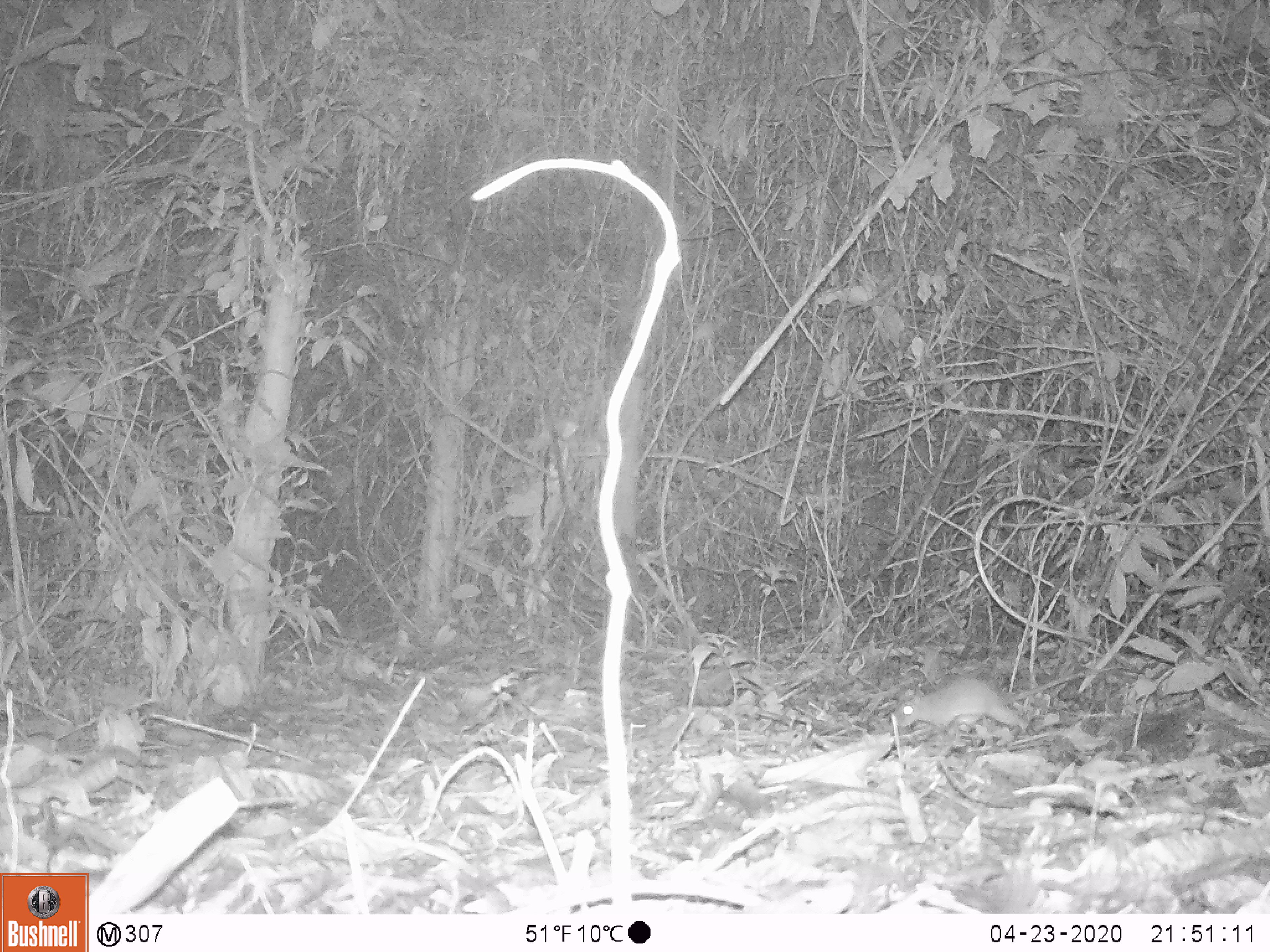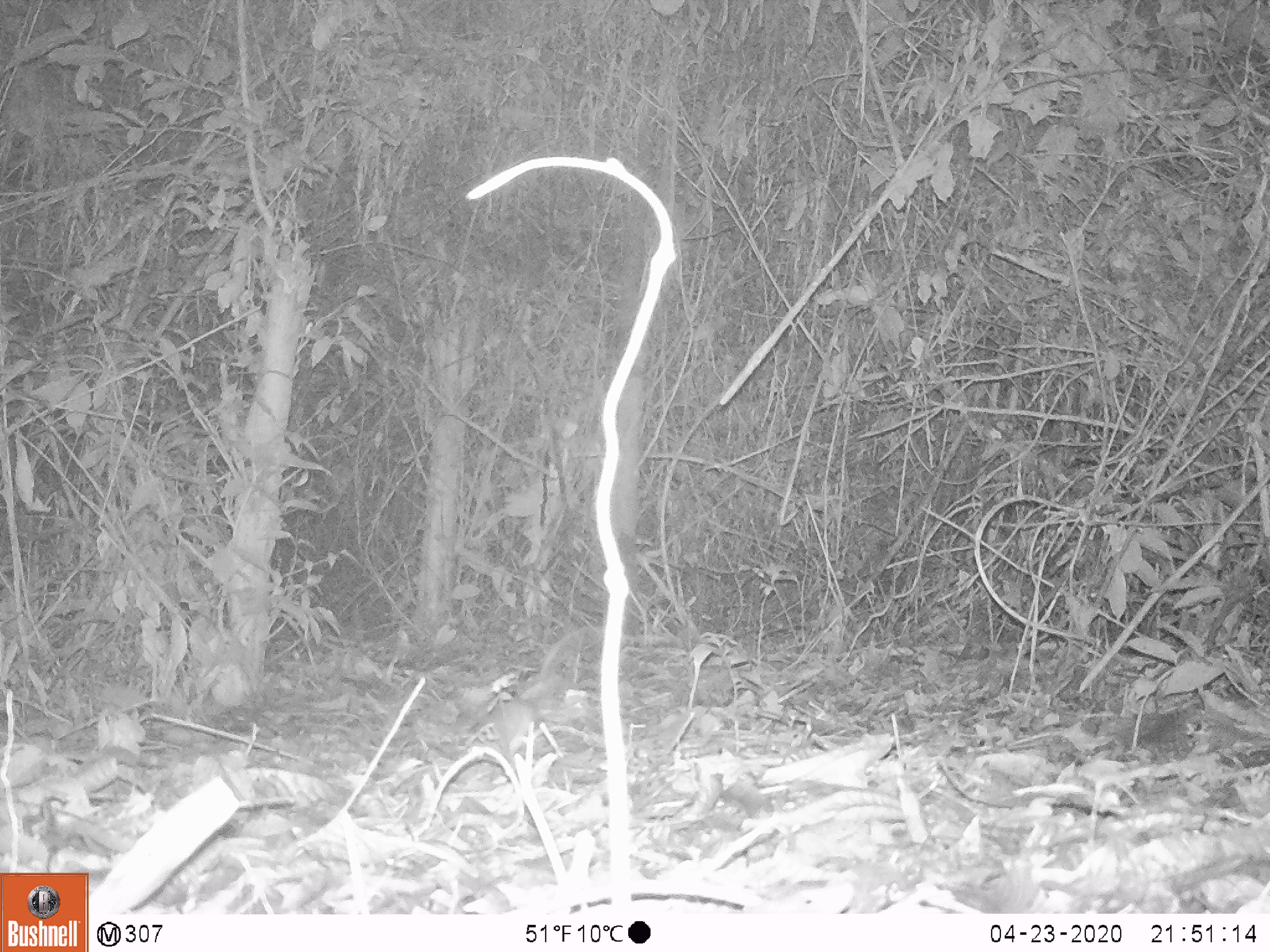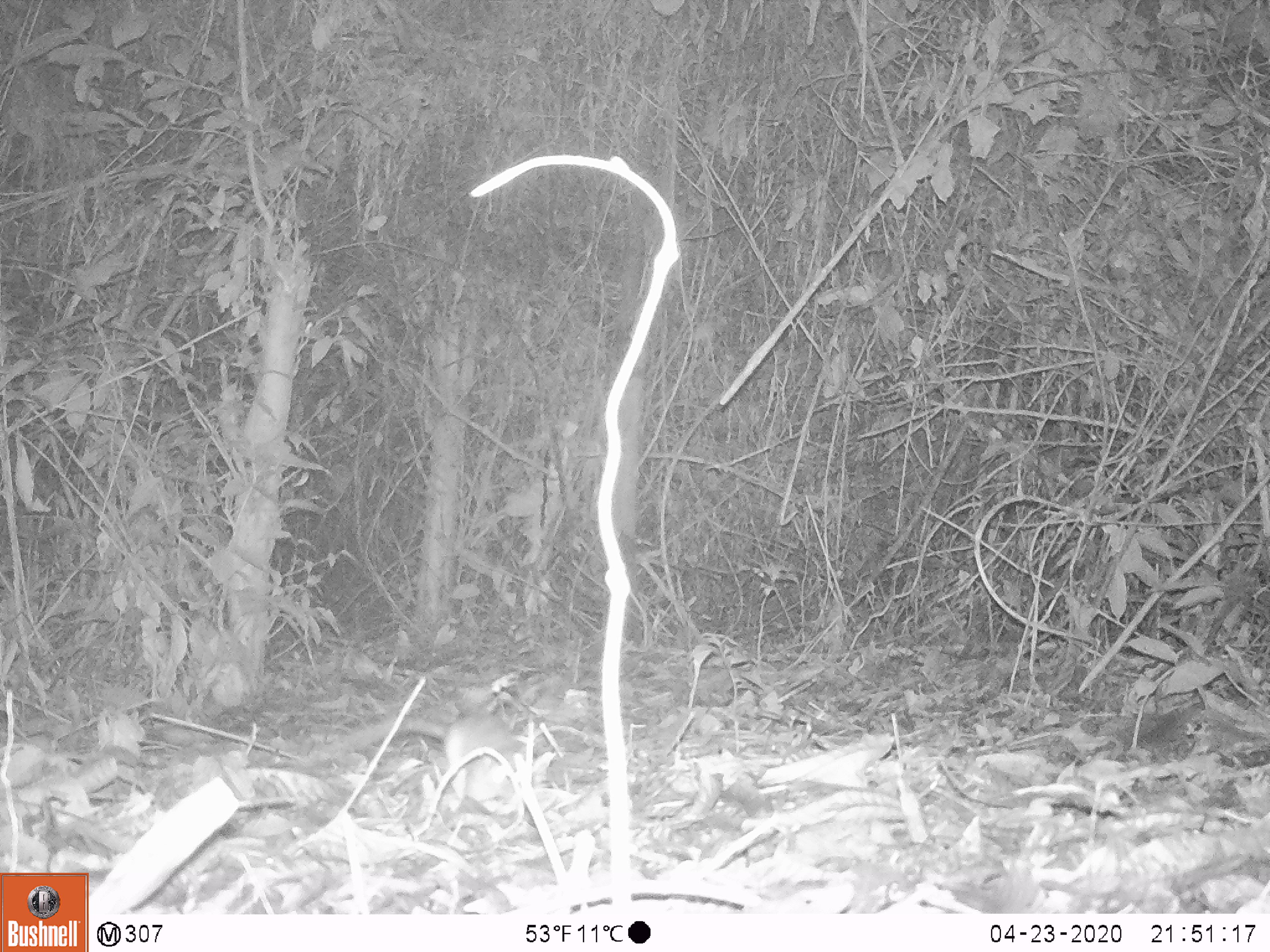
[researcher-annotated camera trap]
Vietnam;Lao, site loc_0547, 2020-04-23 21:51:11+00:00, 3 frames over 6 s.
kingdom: Animalia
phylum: Chordata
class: Mammalia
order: Rodentia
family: Muridae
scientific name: Muridae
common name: old-world mice and rats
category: unidentified murid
Unidentified murid (old-world mice and rats) (Muridae). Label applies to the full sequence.